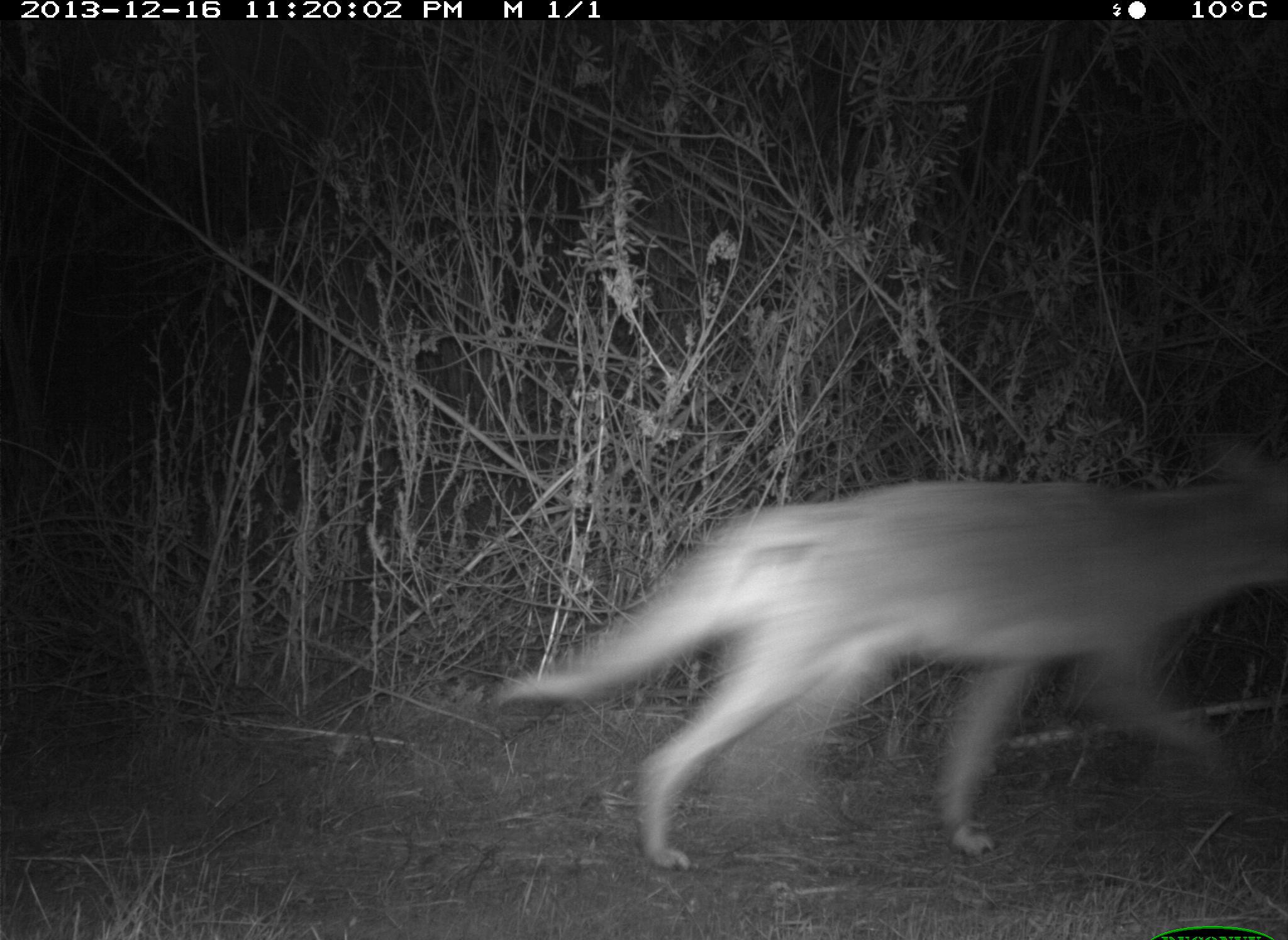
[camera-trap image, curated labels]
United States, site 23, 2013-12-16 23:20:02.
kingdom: Animalia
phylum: Chordata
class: Mammalia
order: Carnivora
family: Canidae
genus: Canis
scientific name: Canis latrans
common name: coyote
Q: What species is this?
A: Coyote (Canis latrans).